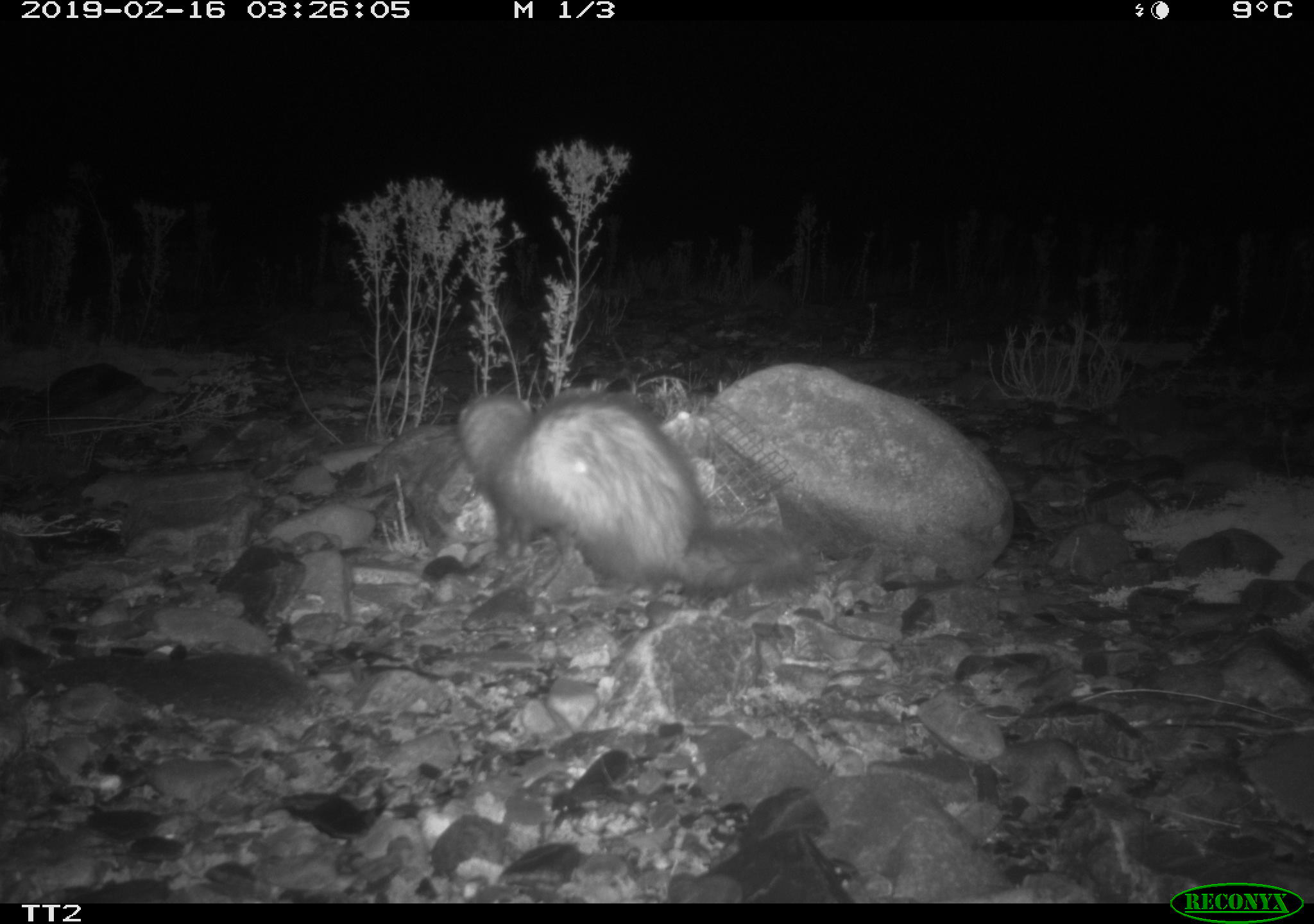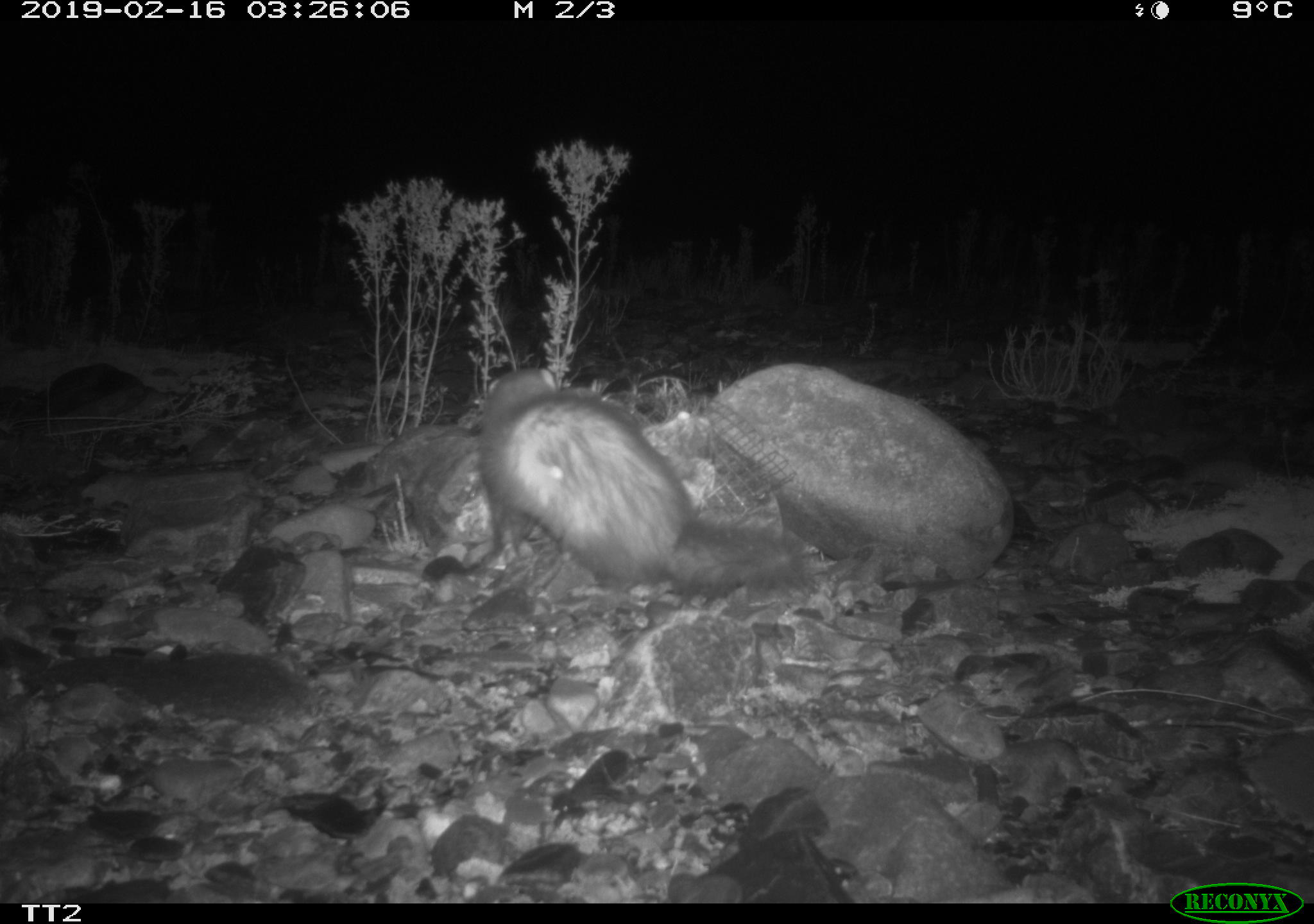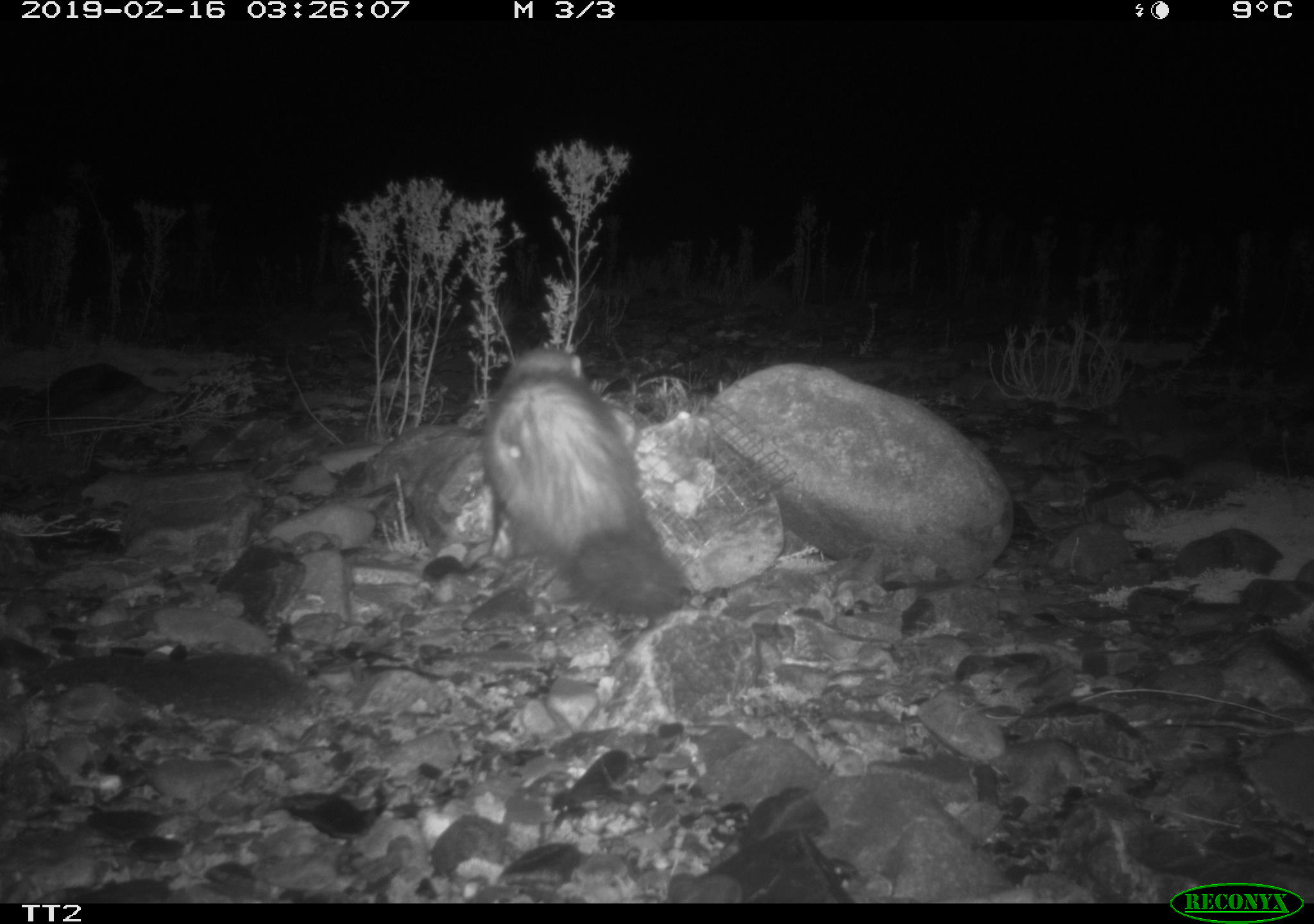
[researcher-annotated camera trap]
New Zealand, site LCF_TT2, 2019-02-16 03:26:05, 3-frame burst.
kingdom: Animalia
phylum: Chordata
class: Mammalia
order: Carnivora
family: Mustelidae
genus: Mustela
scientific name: Mustela furo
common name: ferret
Ferret (Mustela furo).